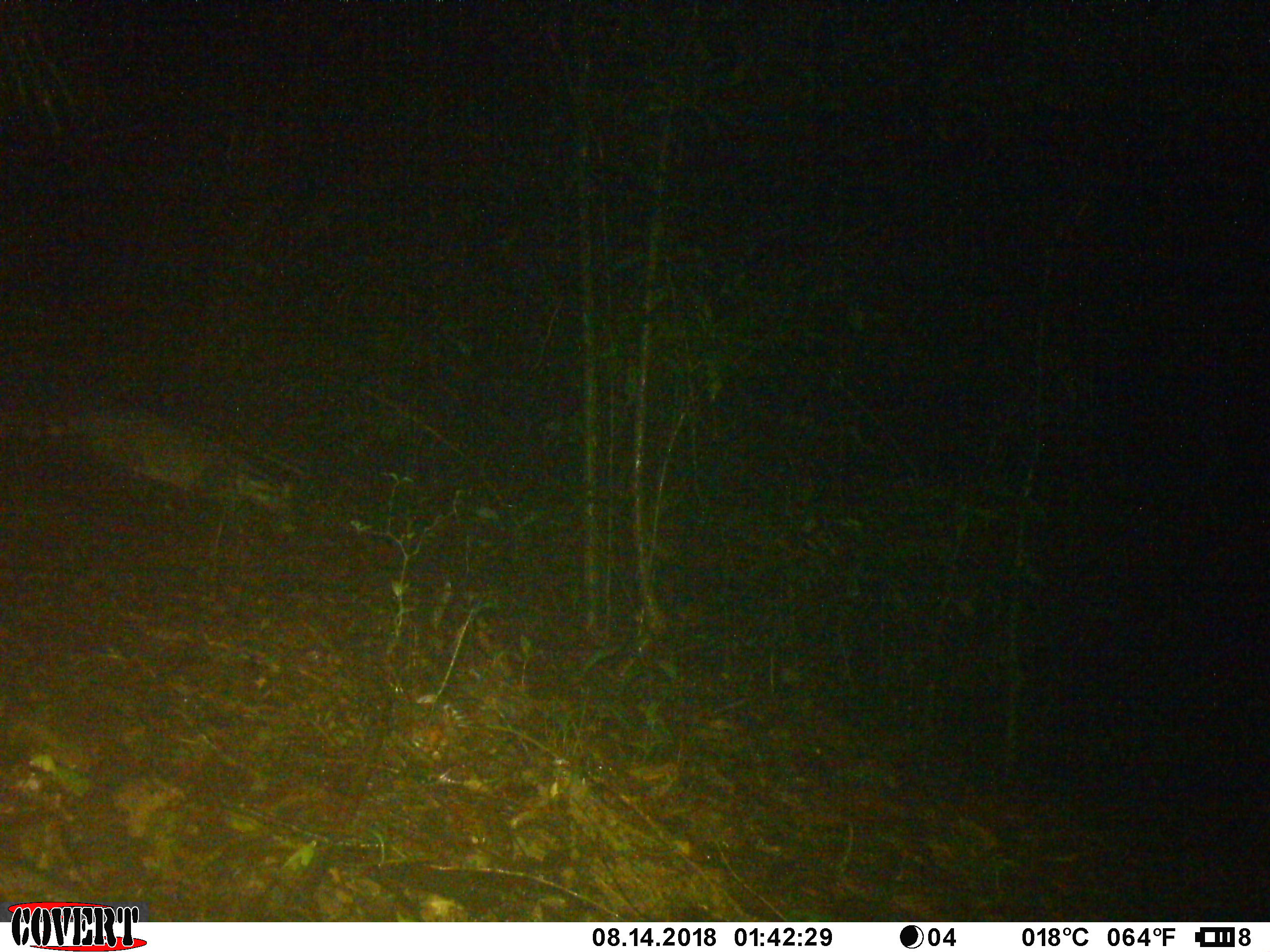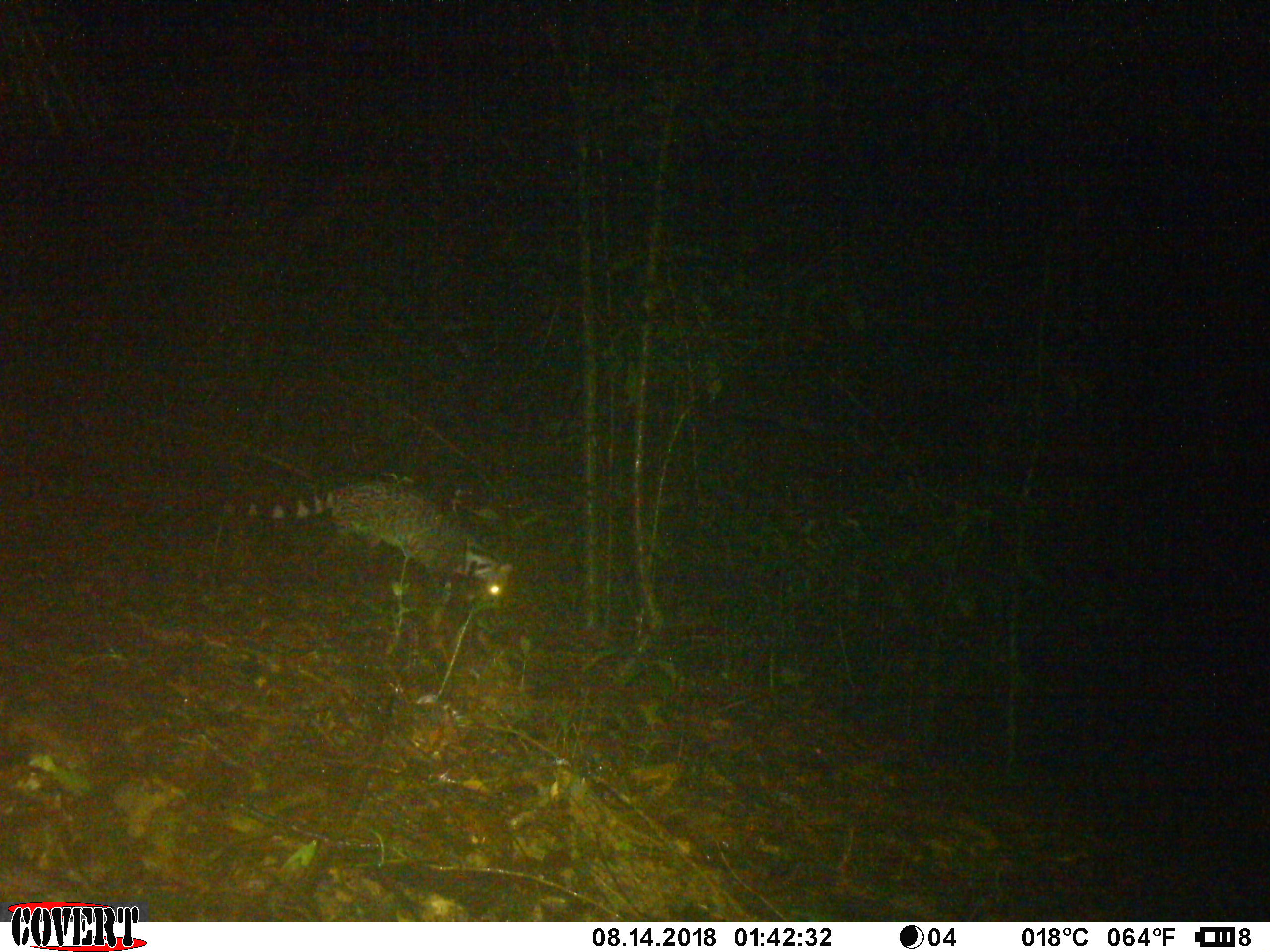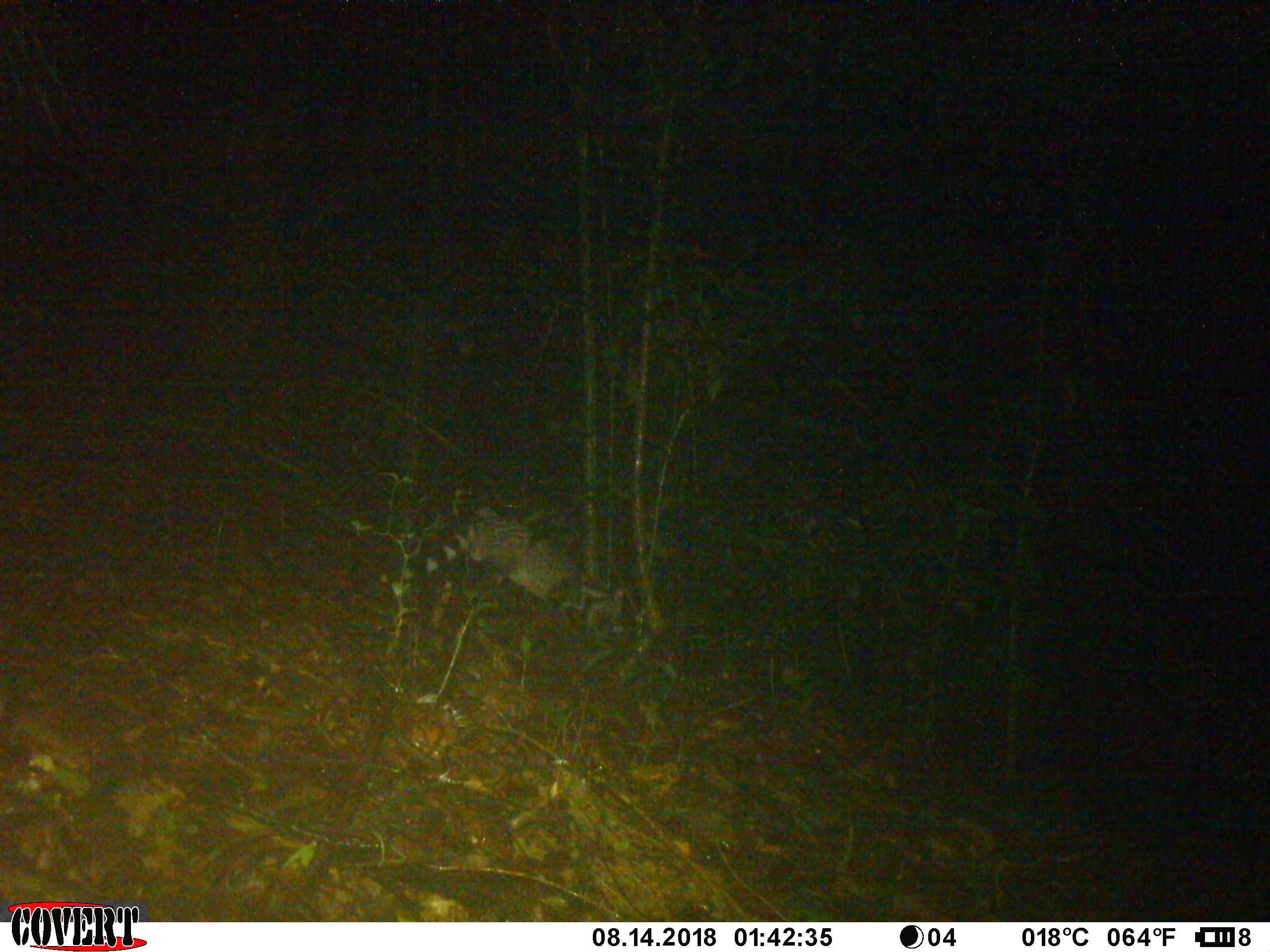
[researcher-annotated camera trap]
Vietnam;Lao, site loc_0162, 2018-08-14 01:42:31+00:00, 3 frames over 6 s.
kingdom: Animalia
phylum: Chordata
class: Mammalia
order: Carnivora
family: Viverridae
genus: Viverra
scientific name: Viverra zibetha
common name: large indian civet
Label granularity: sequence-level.